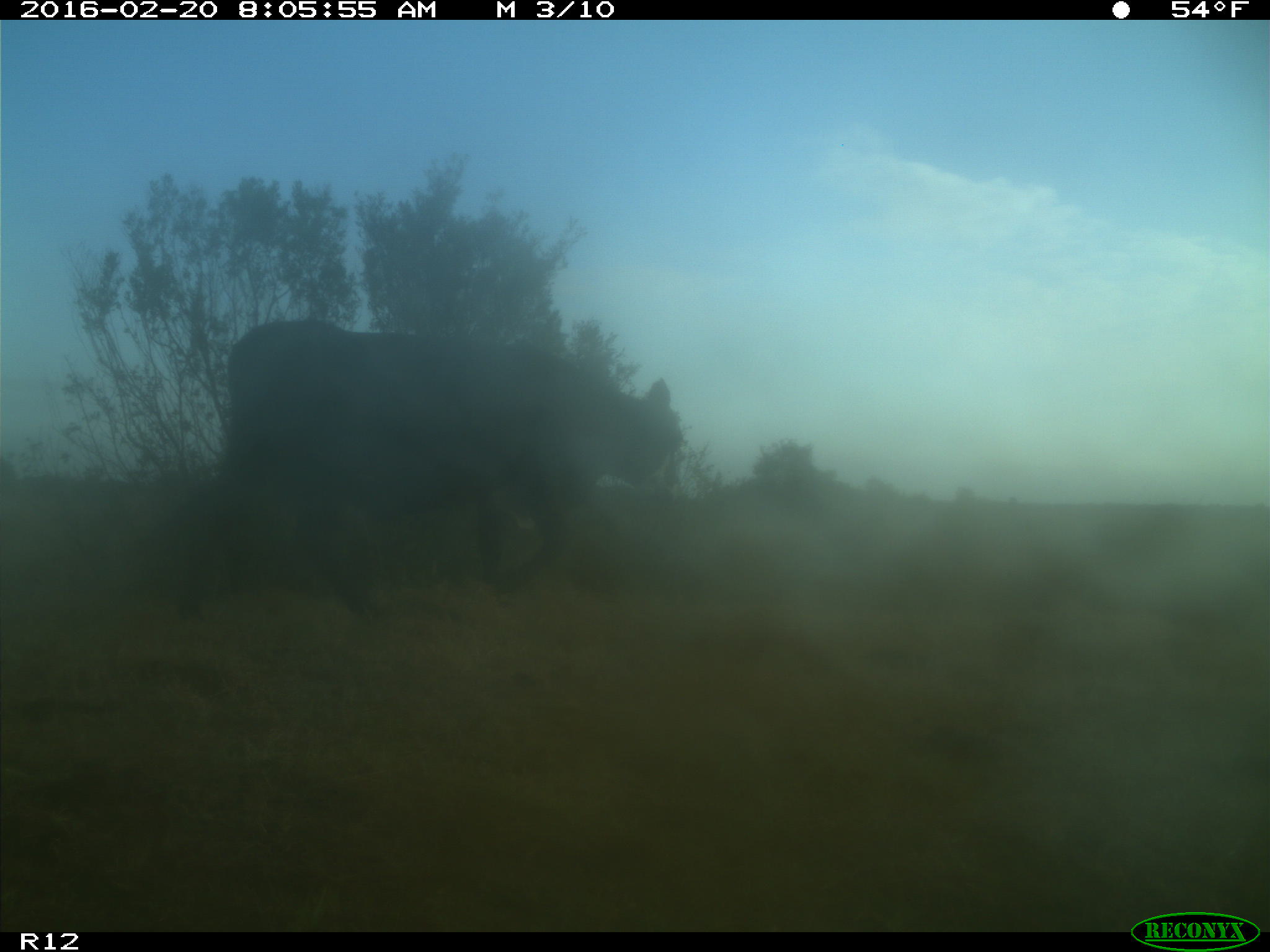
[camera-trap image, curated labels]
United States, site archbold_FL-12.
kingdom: Animalia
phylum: Chordata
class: Mammalia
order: Artiodactyla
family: Bovidae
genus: Bos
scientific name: Bos taurus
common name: domestic cow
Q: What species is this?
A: Bos taurus (domestic cow).